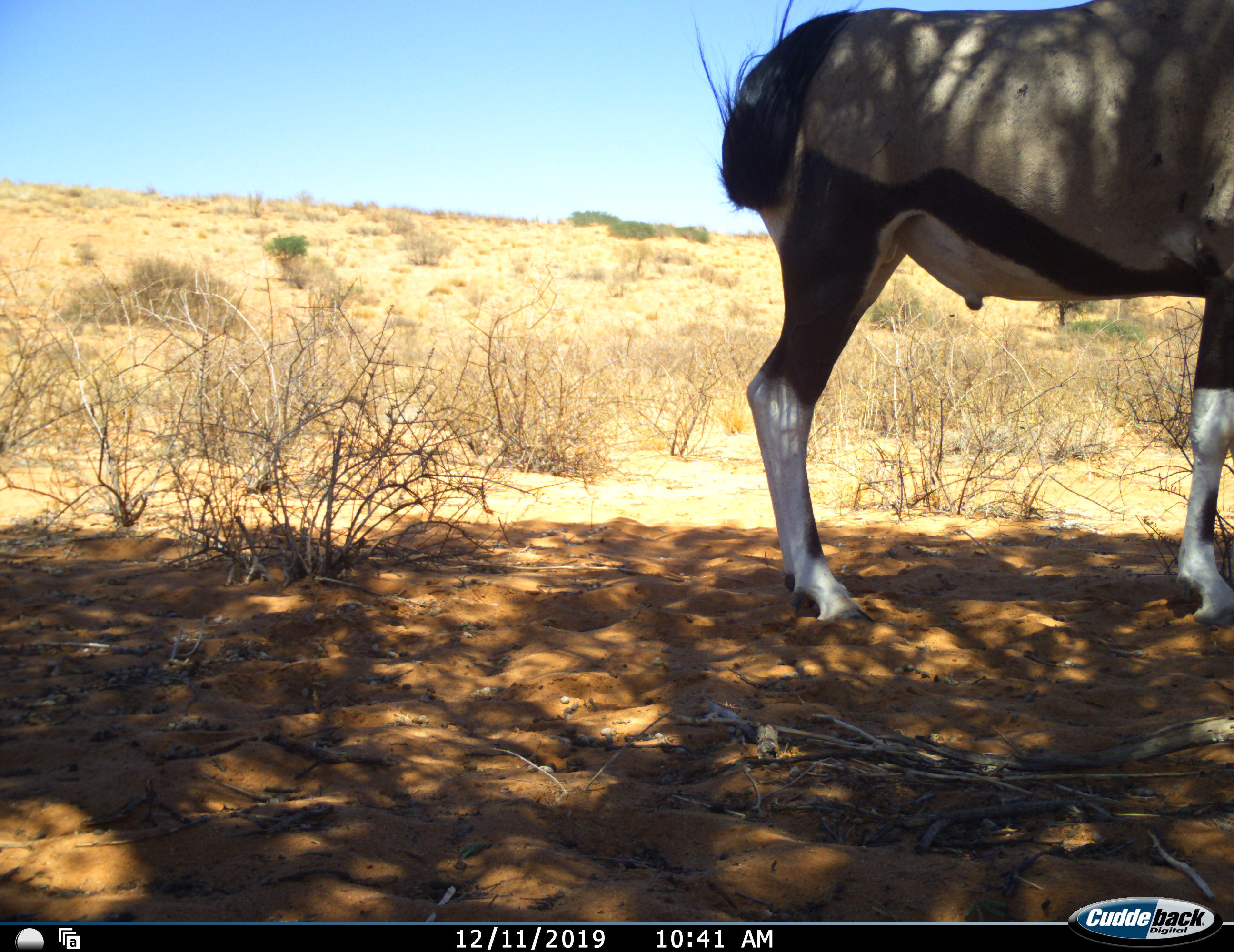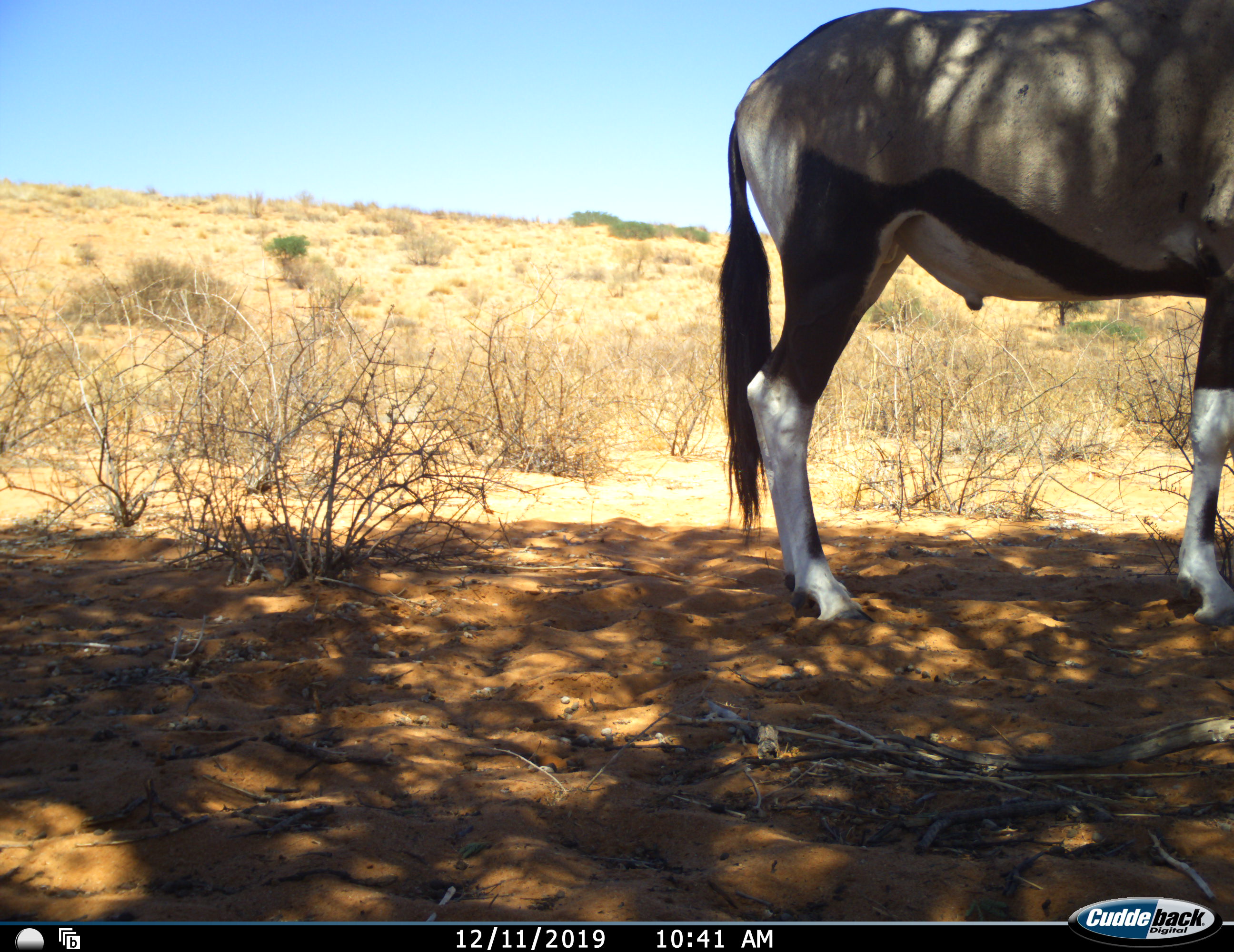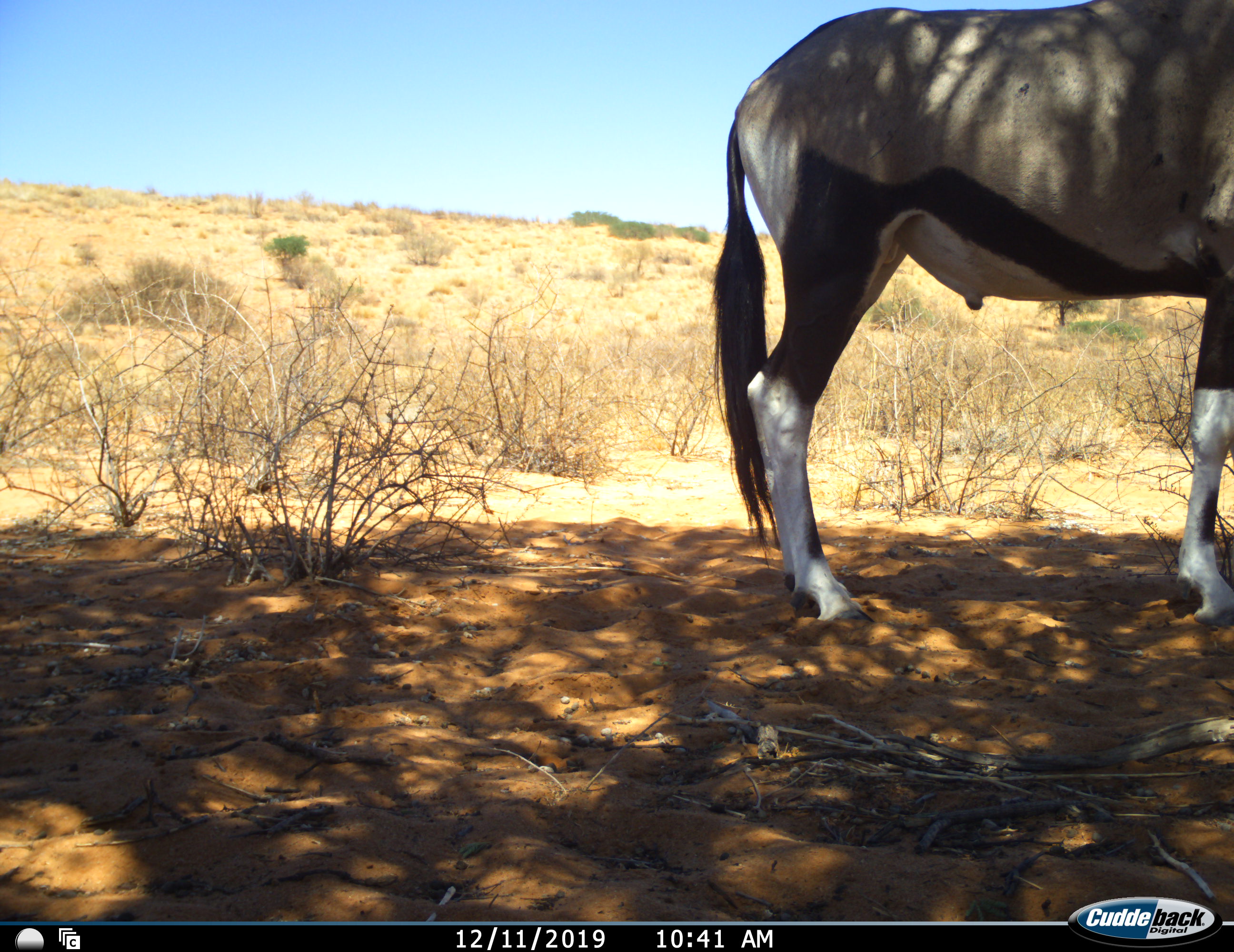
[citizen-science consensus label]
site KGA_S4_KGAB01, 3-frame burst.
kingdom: Animalia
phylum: Chordata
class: Mammalia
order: Artiodactyla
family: Bovidae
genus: Oryx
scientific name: Oryx gazella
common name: gemsbok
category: oryx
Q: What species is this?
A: Oryx (gemsbok) (Oryx gazella).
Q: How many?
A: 1.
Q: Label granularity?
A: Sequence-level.